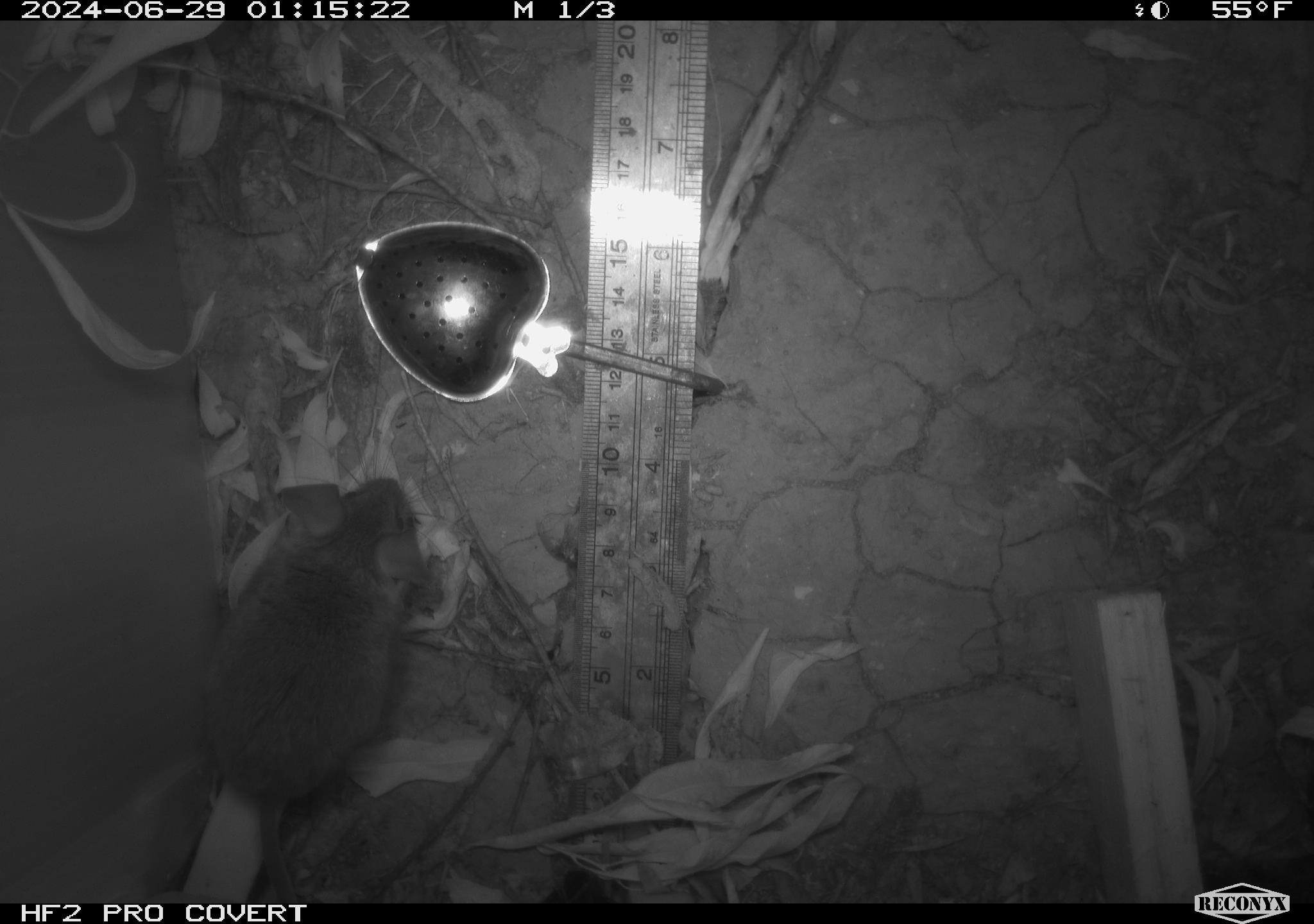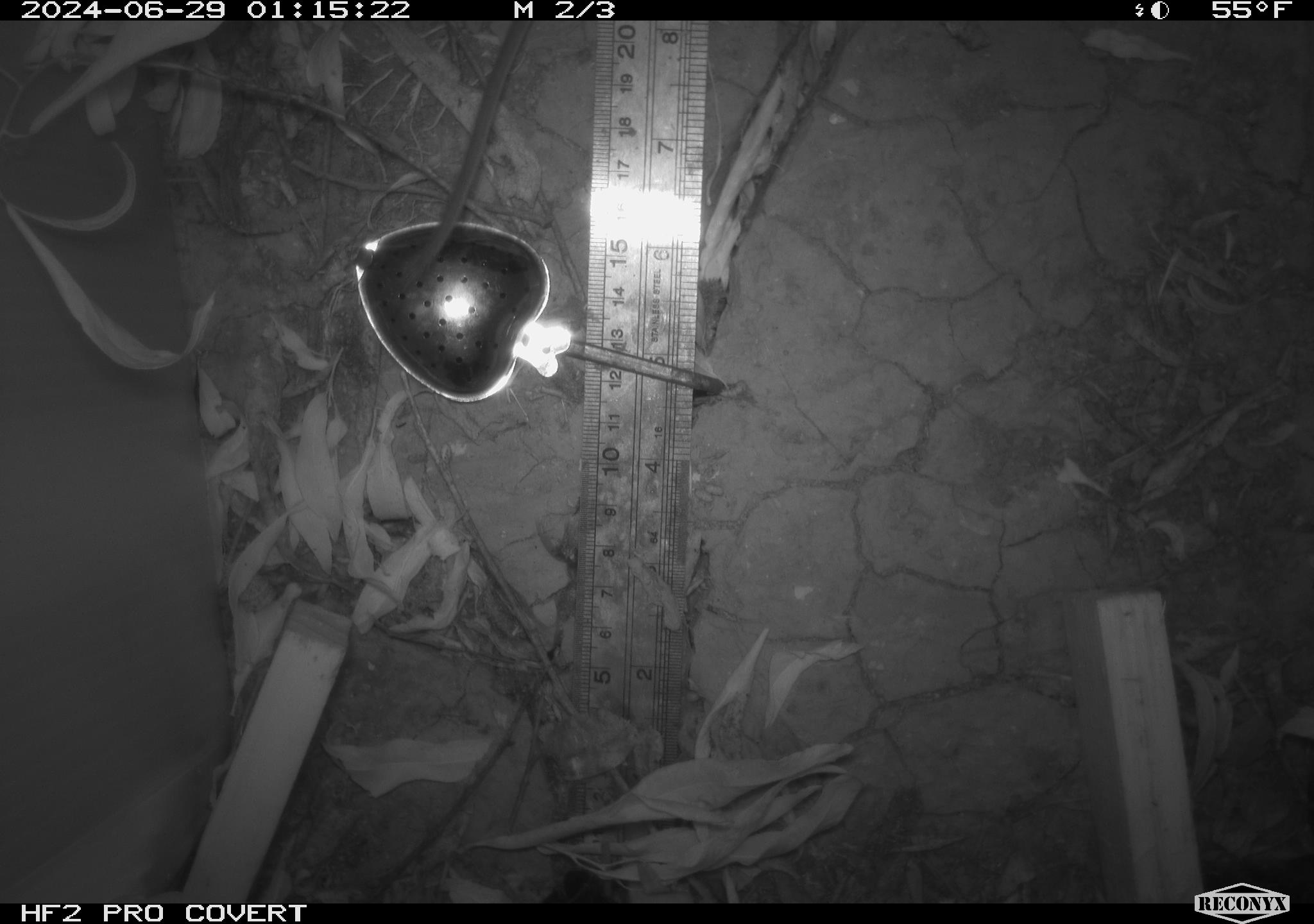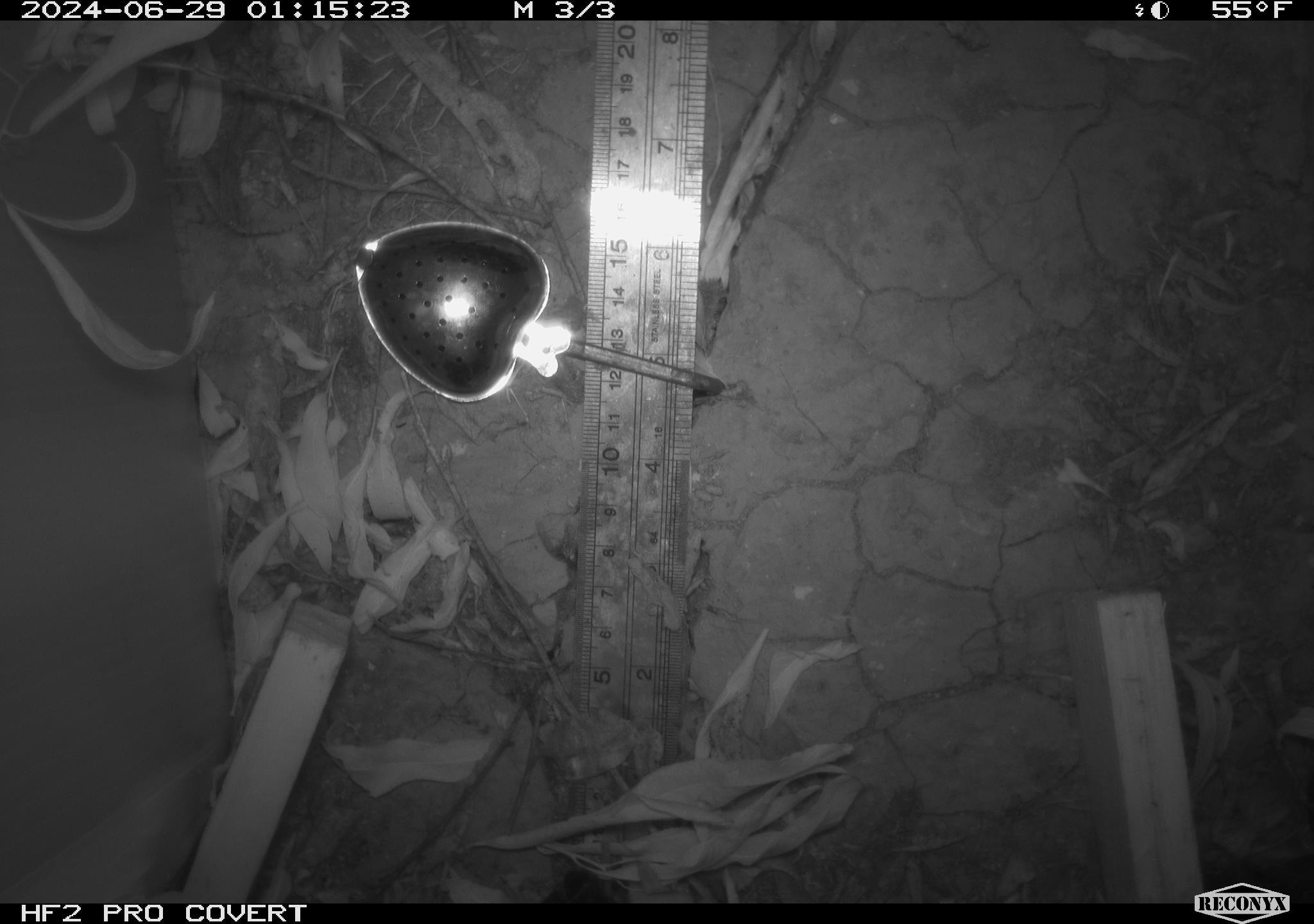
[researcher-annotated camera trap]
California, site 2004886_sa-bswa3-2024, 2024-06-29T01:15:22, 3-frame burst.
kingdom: Animalia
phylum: Chordata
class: Mammalia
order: Rodentia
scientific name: Rodentia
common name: mouse species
Mouse species (Rodentia).